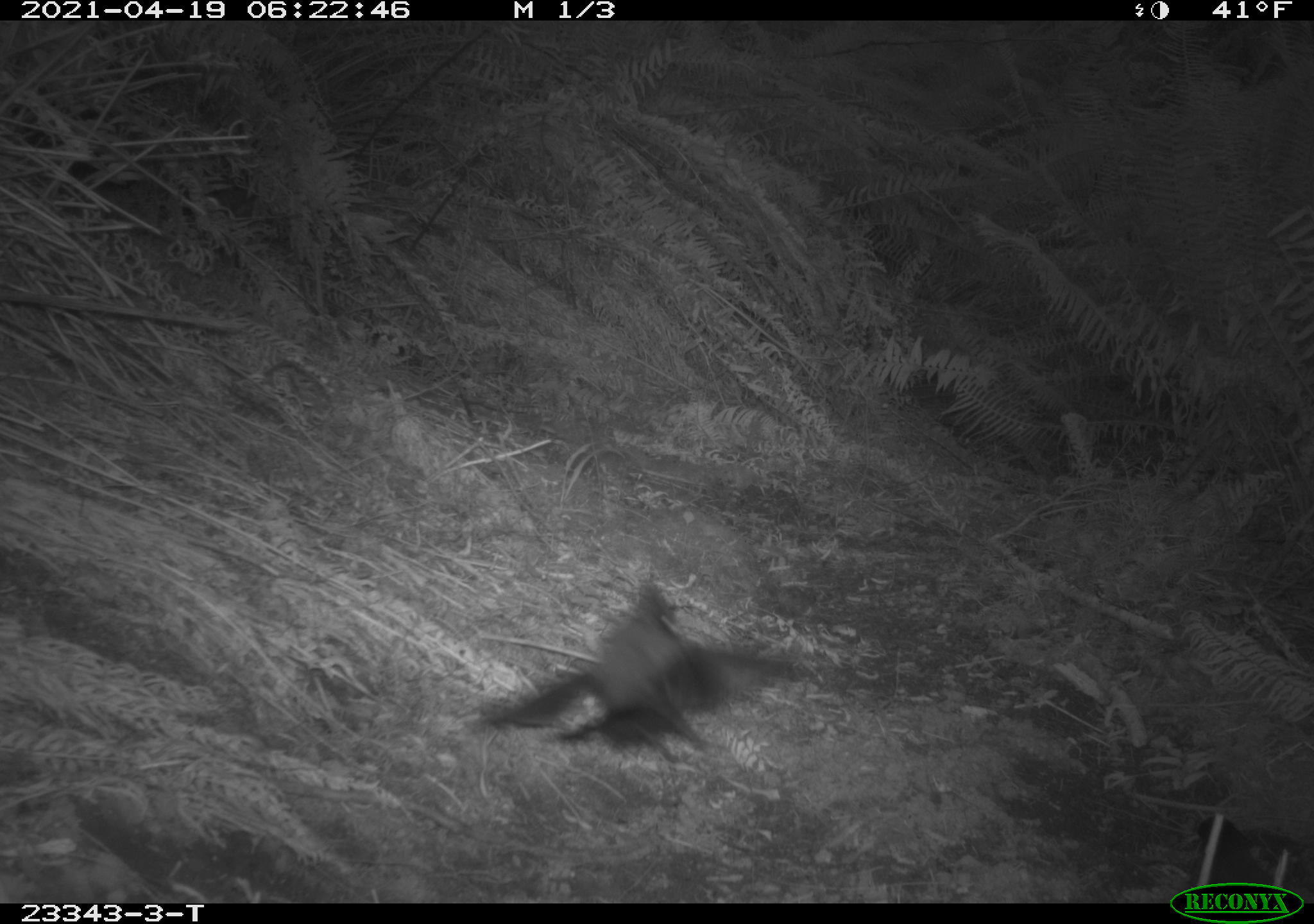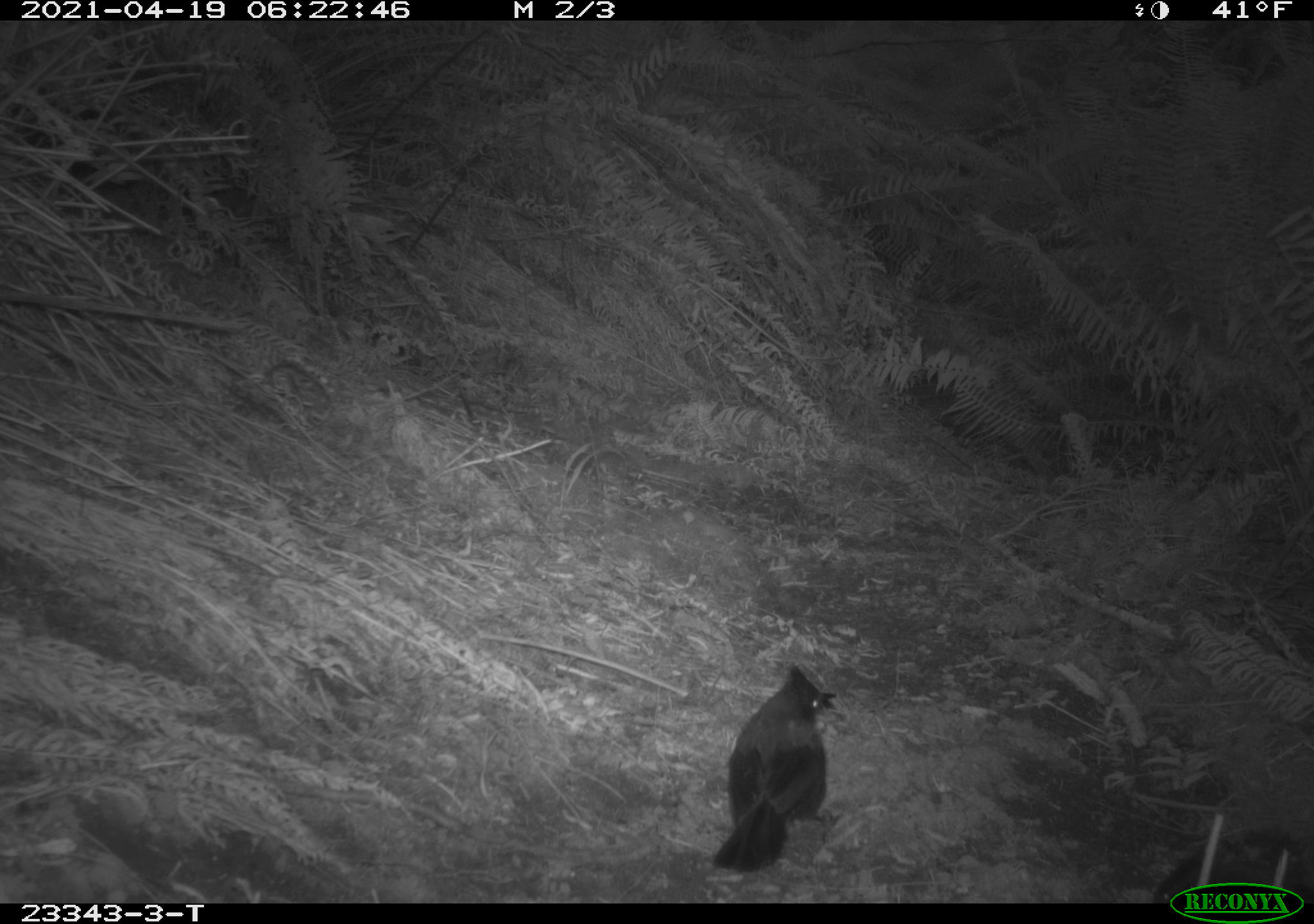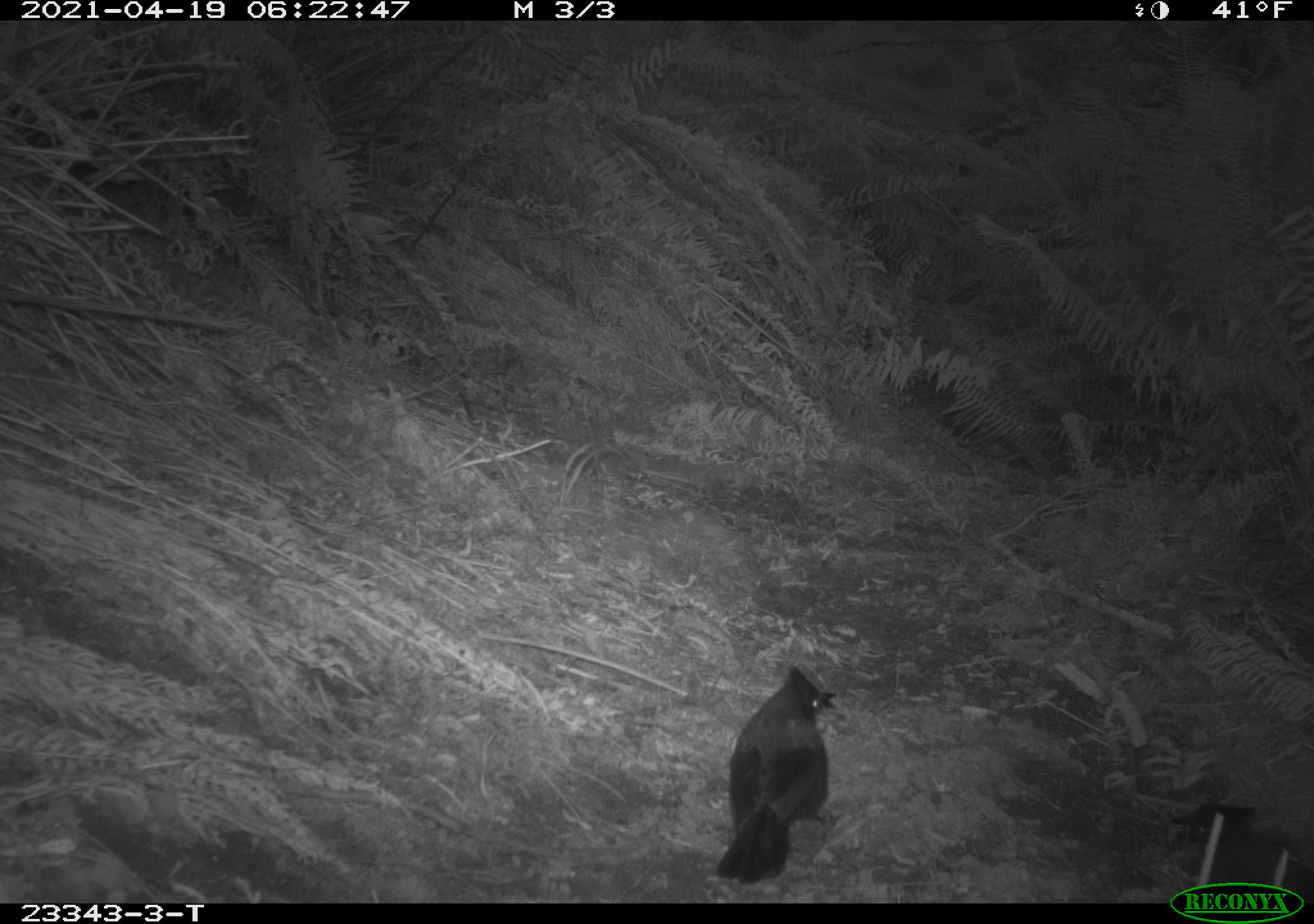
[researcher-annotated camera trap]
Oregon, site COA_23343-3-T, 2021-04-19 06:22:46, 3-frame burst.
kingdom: Animalia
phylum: Chordata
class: Aves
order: Passeriformes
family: Corvidae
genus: Cyanocitta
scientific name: Cyanocitta stelleri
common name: steller's jay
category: stellers jay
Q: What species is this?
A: Stellers jay (steller's jay) (Cyanocitta stelleri).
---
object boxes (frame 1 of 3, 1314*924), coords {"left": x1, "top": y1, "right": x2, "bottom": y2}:
stellers jay: {"left": 464, "top": 559, "right": 829, "bottom": 783}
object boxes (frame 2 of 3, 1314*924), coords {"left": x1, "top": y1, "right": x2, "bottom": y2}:
stellers jay: {"left": 706, "top": 658, "right": 839, "bottom": 876}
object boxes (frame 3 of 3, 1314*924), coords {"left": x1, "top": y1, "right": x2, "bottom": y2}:
stellers jay: {"left": 710, "top": 658, "right": 847, "bottom": 885}